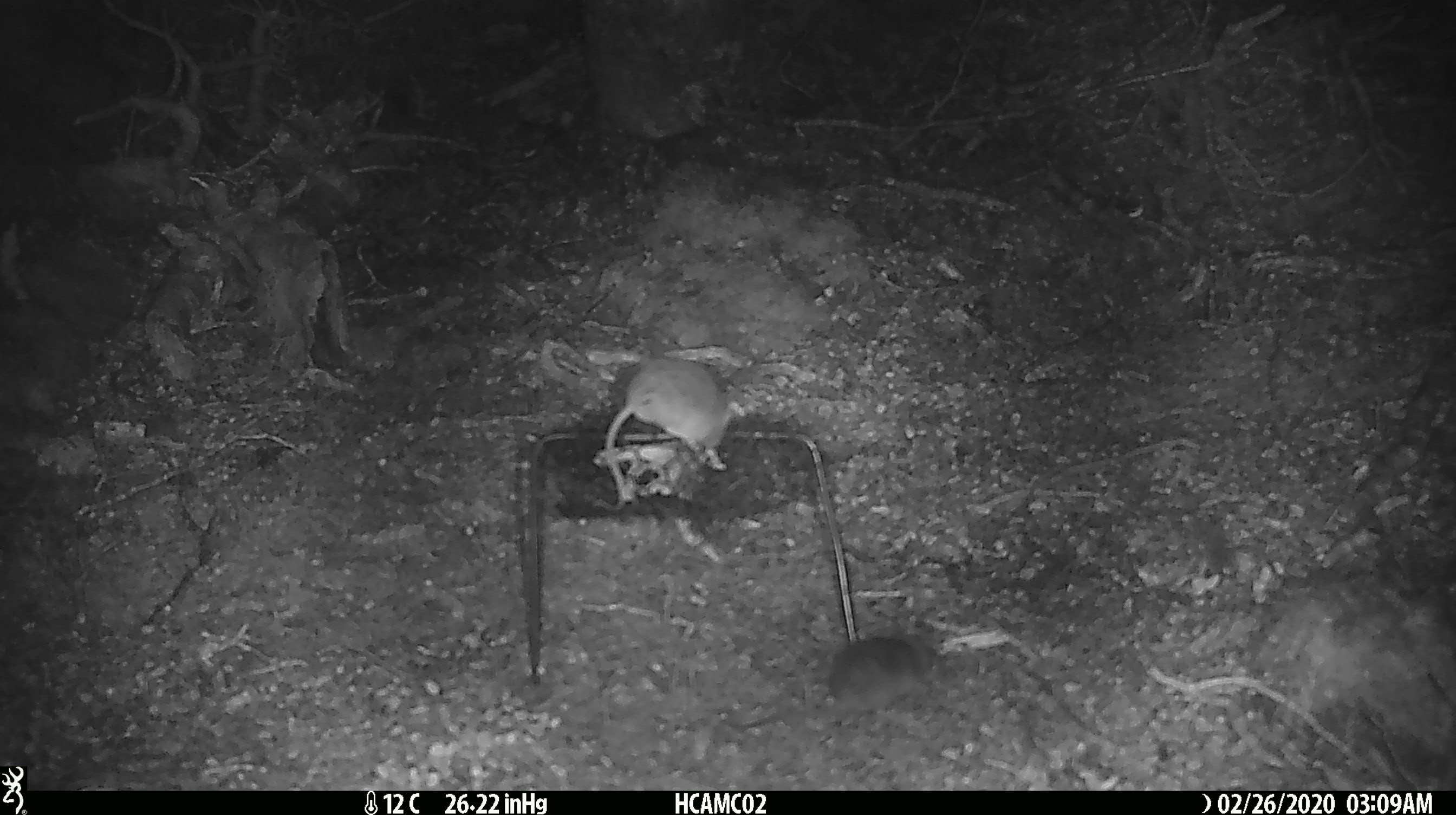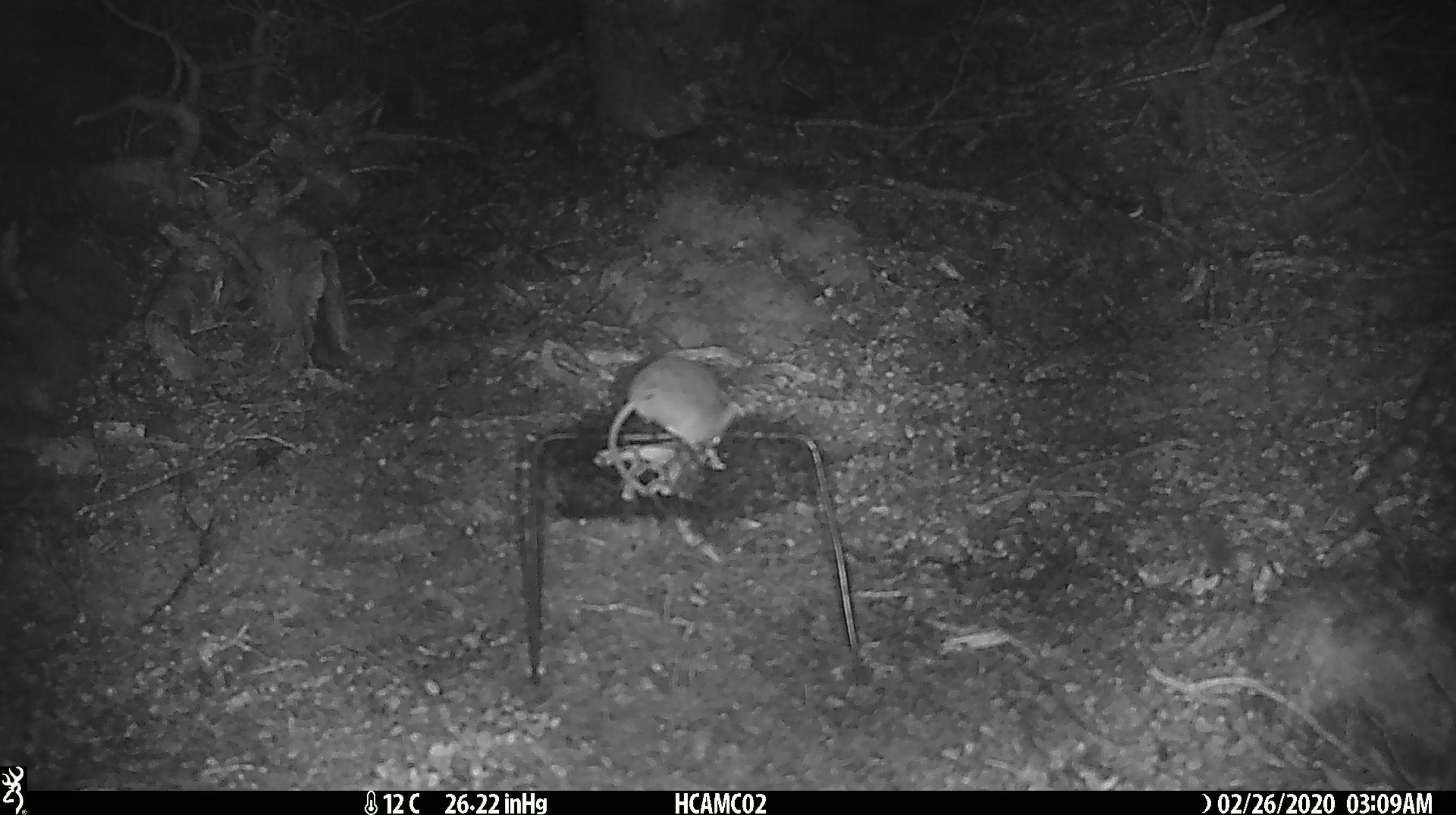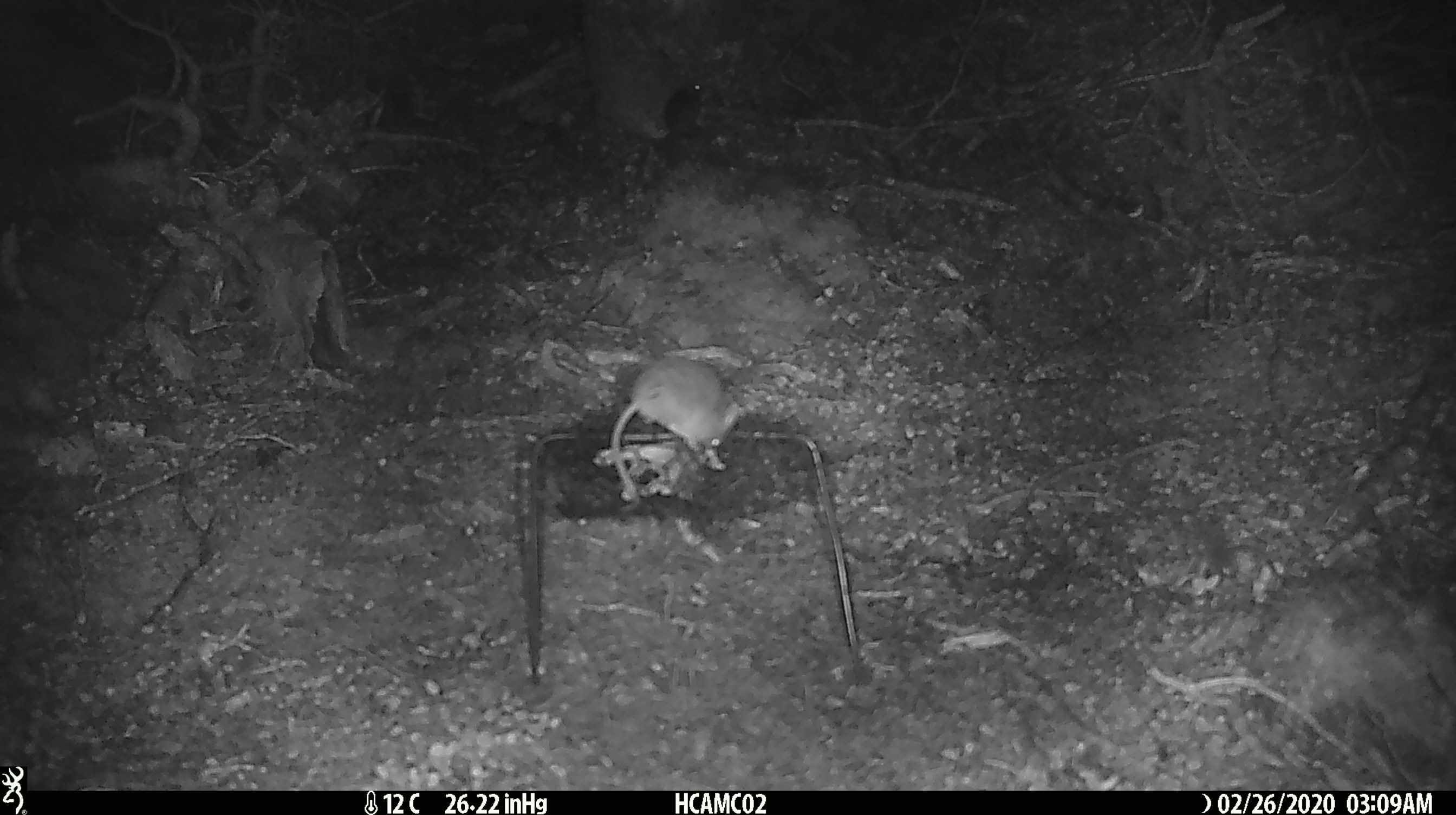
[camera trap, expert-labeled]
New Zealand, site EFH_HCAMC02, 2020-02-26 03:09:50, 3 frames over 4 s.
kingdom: Animalia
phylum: Chordata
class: Mammalia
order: Rodentia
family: Muridae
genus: Mus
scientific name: Mus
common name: mouse